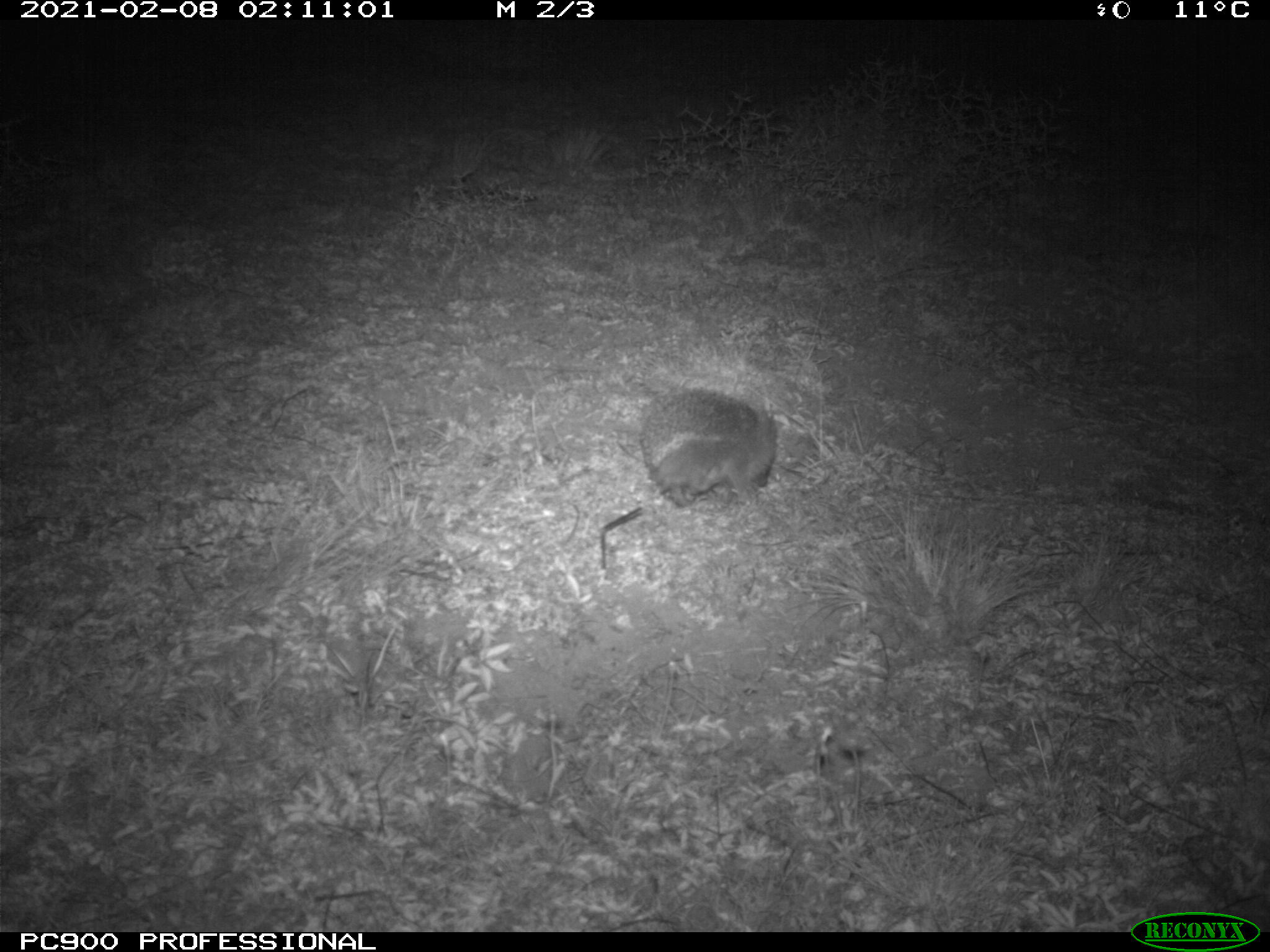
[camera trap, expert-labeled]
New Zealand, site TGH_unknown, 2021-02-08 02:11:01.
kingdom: Animalia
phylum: Chordata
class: Mammalia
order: Eulipotyphla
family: Erinaceidae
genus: Erinaceus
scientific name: Erinaceus europaeus europaeus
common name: european hedgehog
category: hedgehog